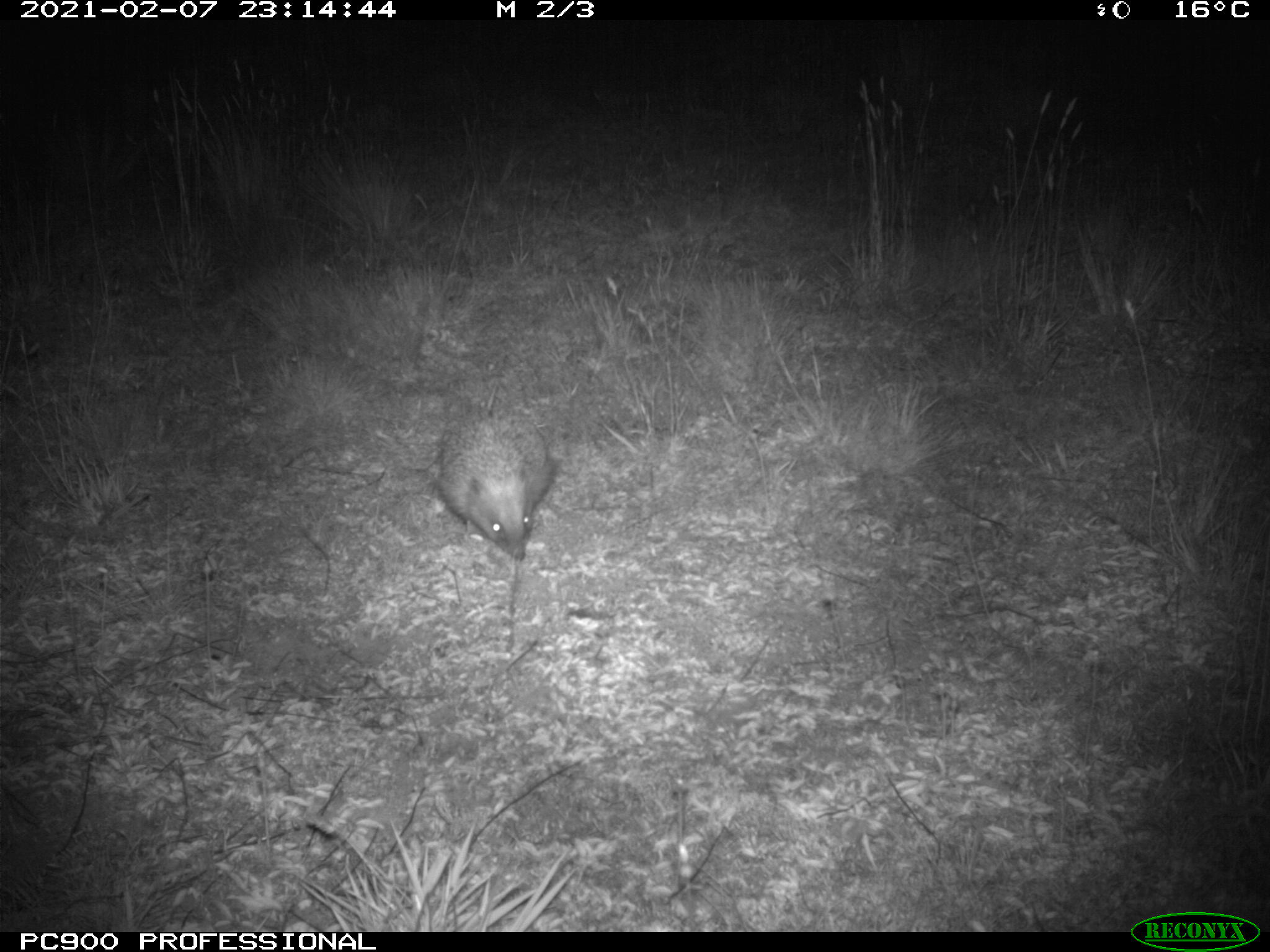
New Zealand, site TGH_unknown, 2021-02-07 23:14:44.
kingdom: Animalia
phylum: Chordata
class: Mammalia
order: Eulipotyphla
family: Erinaceidae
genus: Erinaceus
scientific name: Erinaceus europaeus europaeus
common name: european hedgehog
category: hedgehog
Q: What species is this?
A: Hedgehog (european hedgehog) (Erinaceus europaeus europaeus).